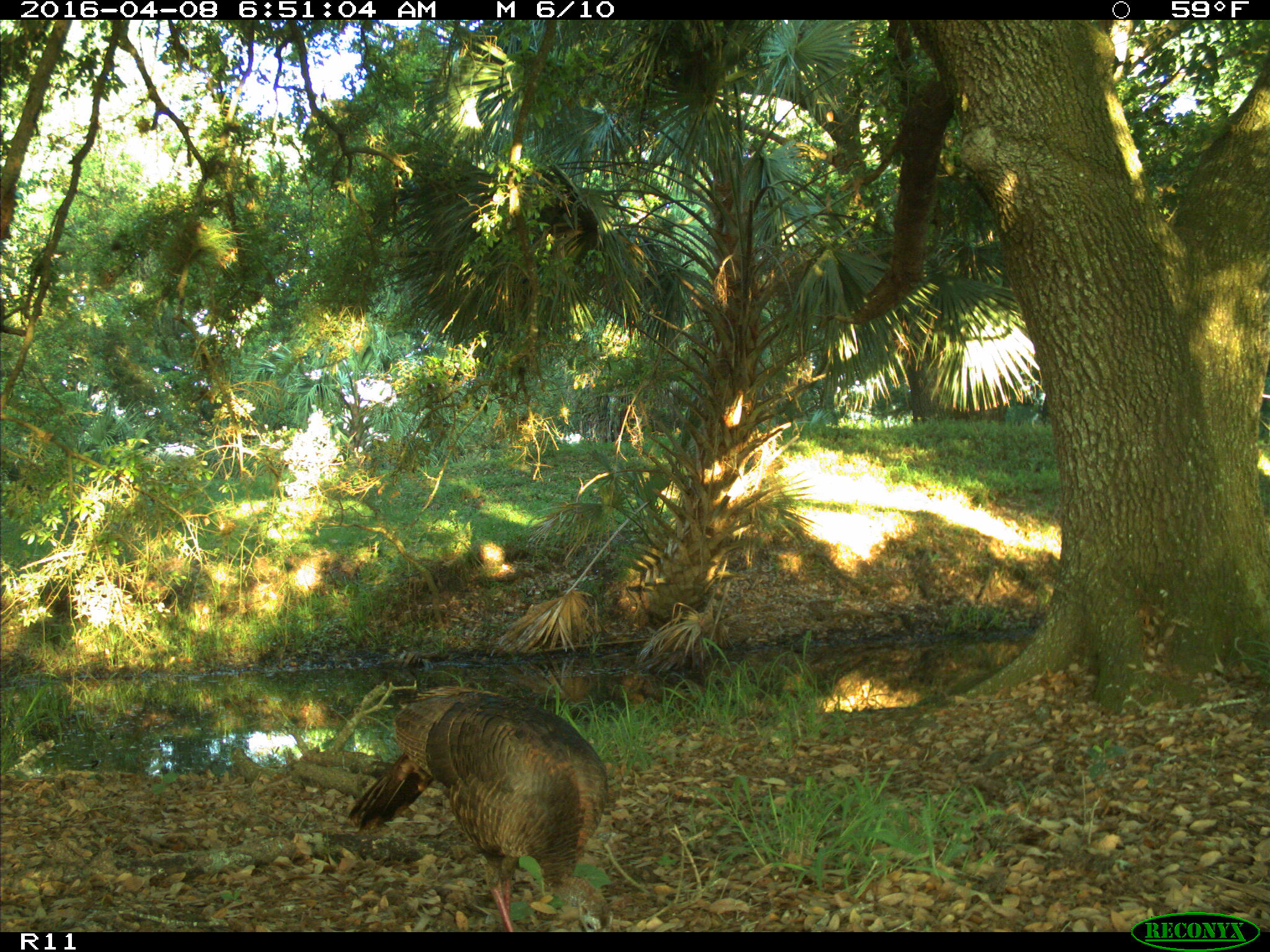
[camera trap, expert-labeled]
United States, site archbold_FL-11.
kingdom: Animalia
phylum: Chordata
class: Aves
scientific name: Aves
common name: birds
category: unidentified bird